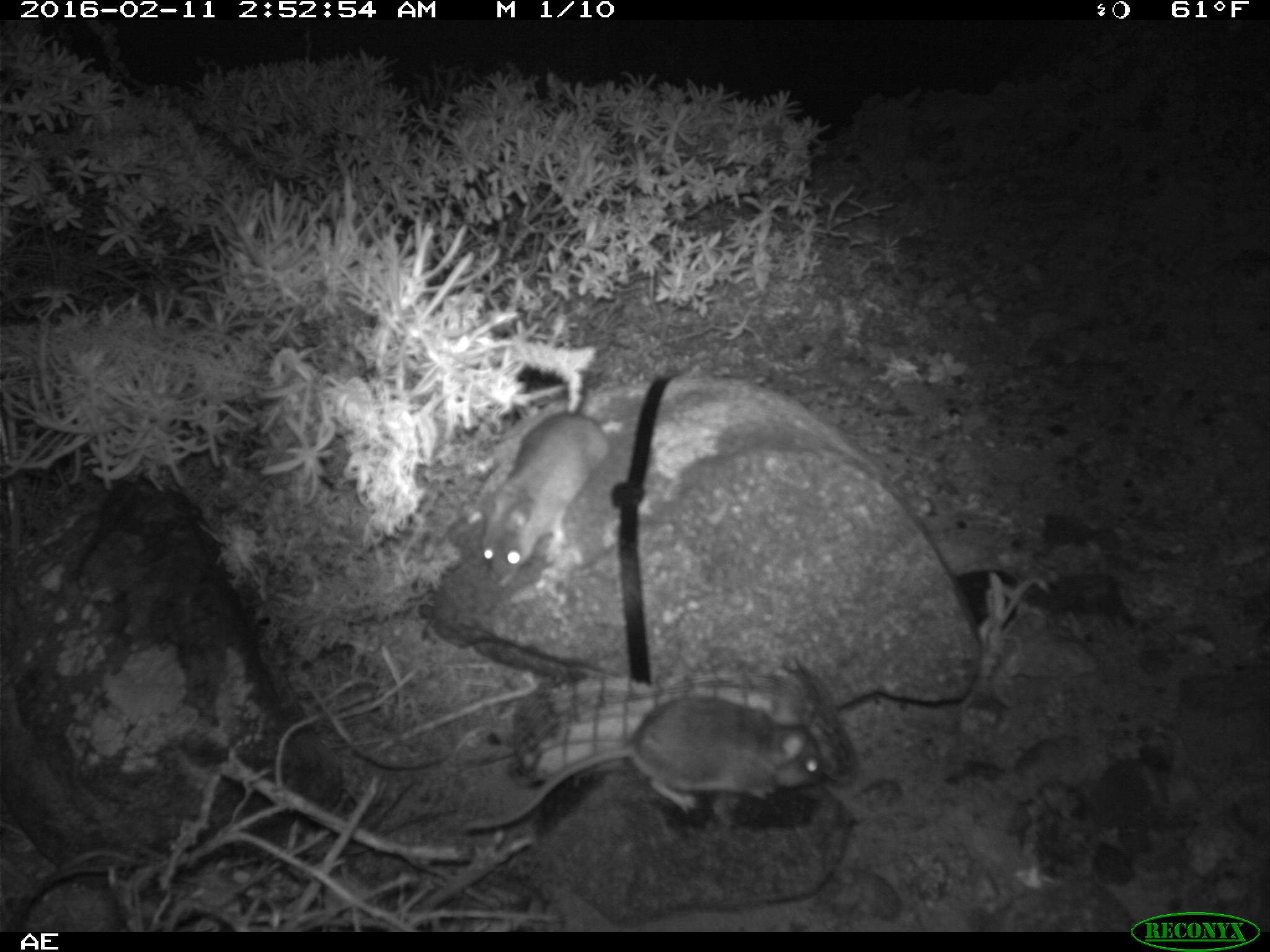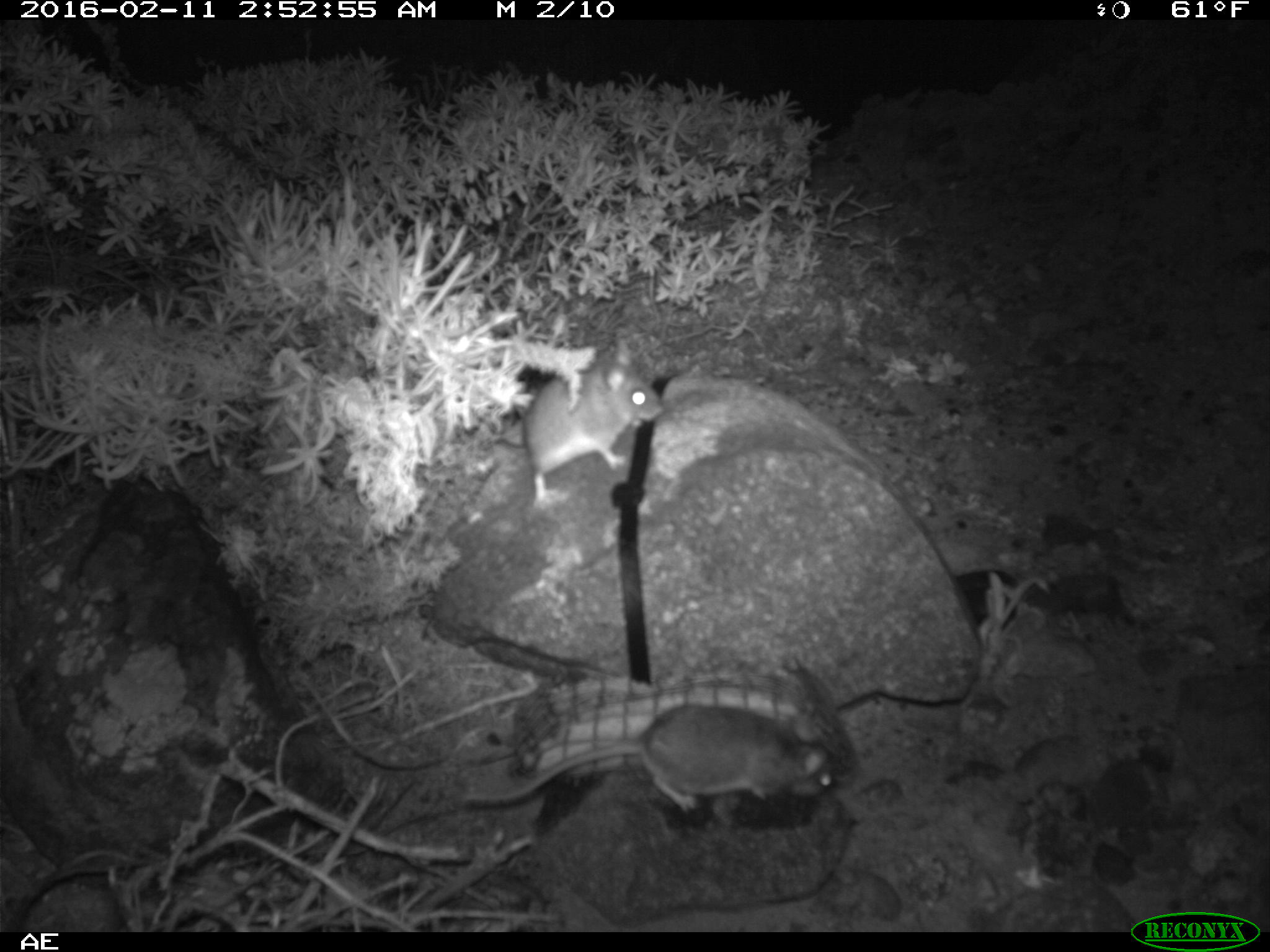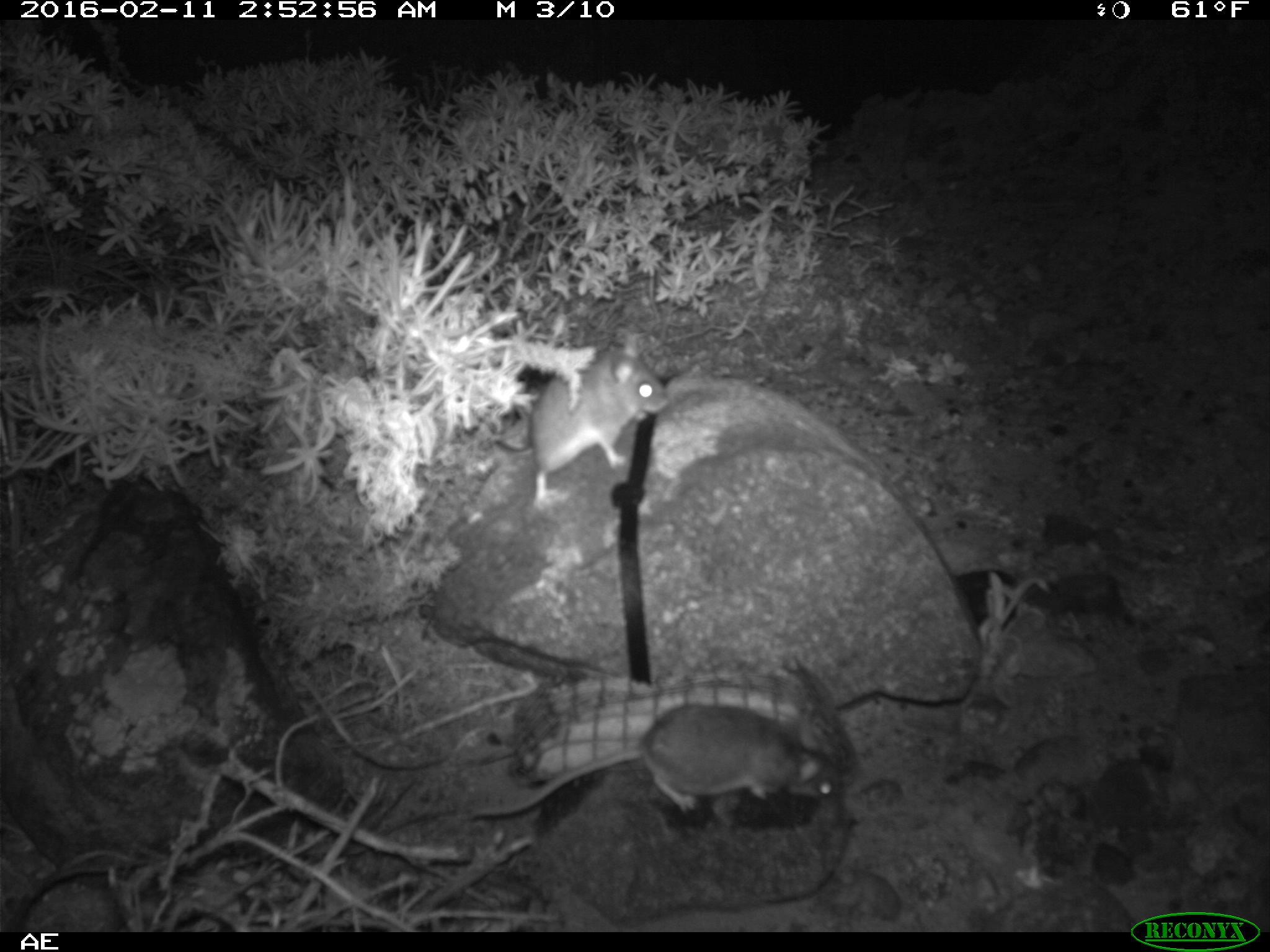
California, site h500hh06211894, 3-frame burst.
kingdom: Animalia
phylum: Chordata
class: Mammalia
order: Rodentia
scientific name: Rodentia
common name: rodent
Rodent (Rodentia).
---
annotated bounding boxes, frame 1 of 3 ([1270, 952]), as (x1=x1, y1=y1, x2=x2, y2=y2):
rodent: (x1=459, y1=692, x2=825, y2=833); (x1=477, y1=357, x2=699, y2=586)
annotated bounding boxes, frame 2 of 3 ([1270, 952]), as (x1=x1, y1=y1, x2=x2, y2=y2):
rodent: (x1=461, y1=702, x2=837, y2=823); (x1=488, y1=355, x2=664, y2=508)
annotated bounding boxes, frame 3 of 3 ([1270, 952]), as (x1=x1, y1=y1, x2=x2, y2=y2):
rodent: (x1=462, y1=705, x2=841, y2=824); (x1=497, y1=330, x2=668, y2=516)